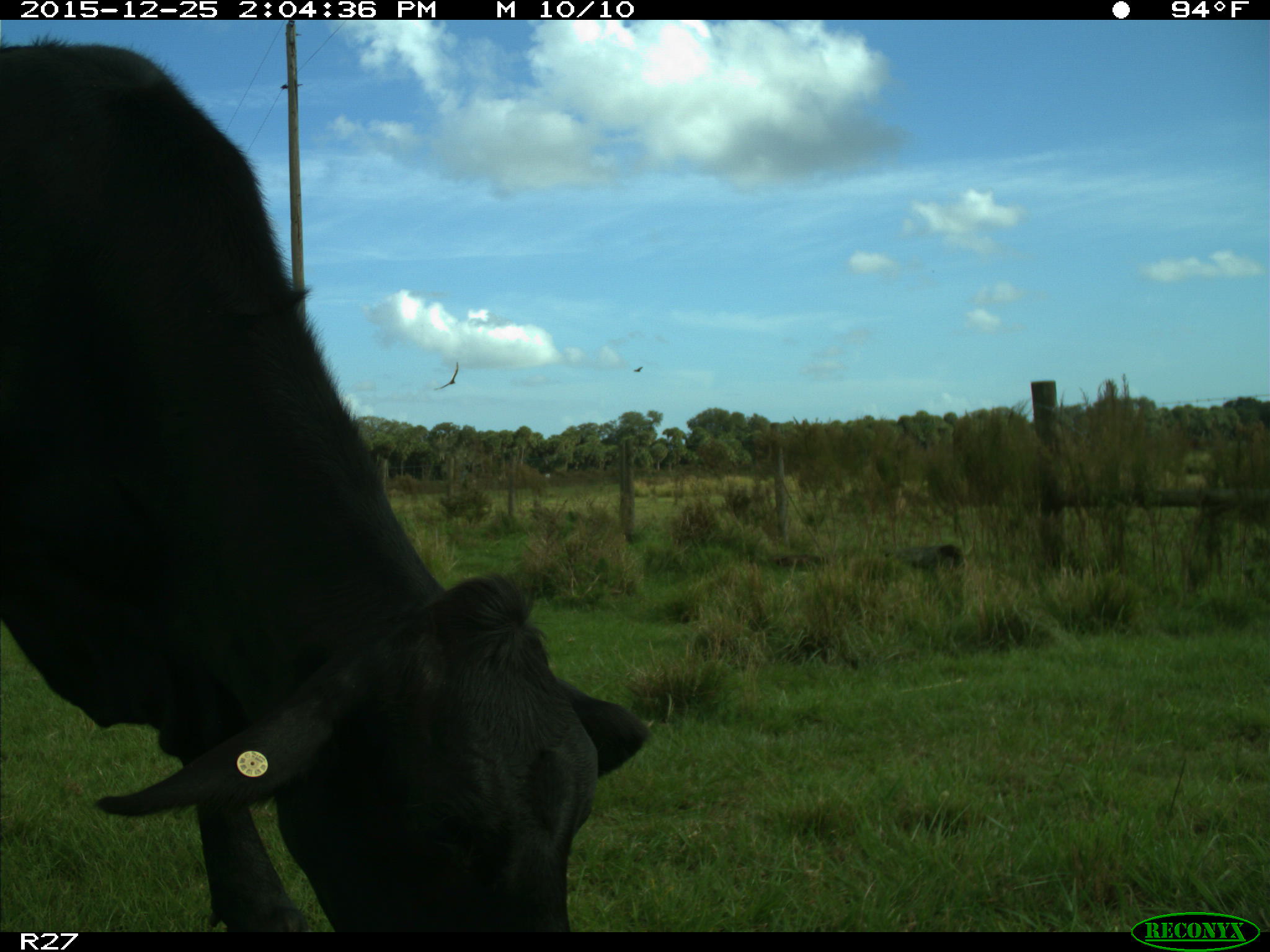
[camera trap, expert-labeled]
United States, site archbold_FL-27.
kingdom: Animalia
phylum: Chordata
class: Mammalia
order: Artiodactyla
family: Bovidae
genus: Bos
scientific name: Bos taurus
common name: domestic cow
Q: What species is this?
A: Bos taurus (domestic cow).